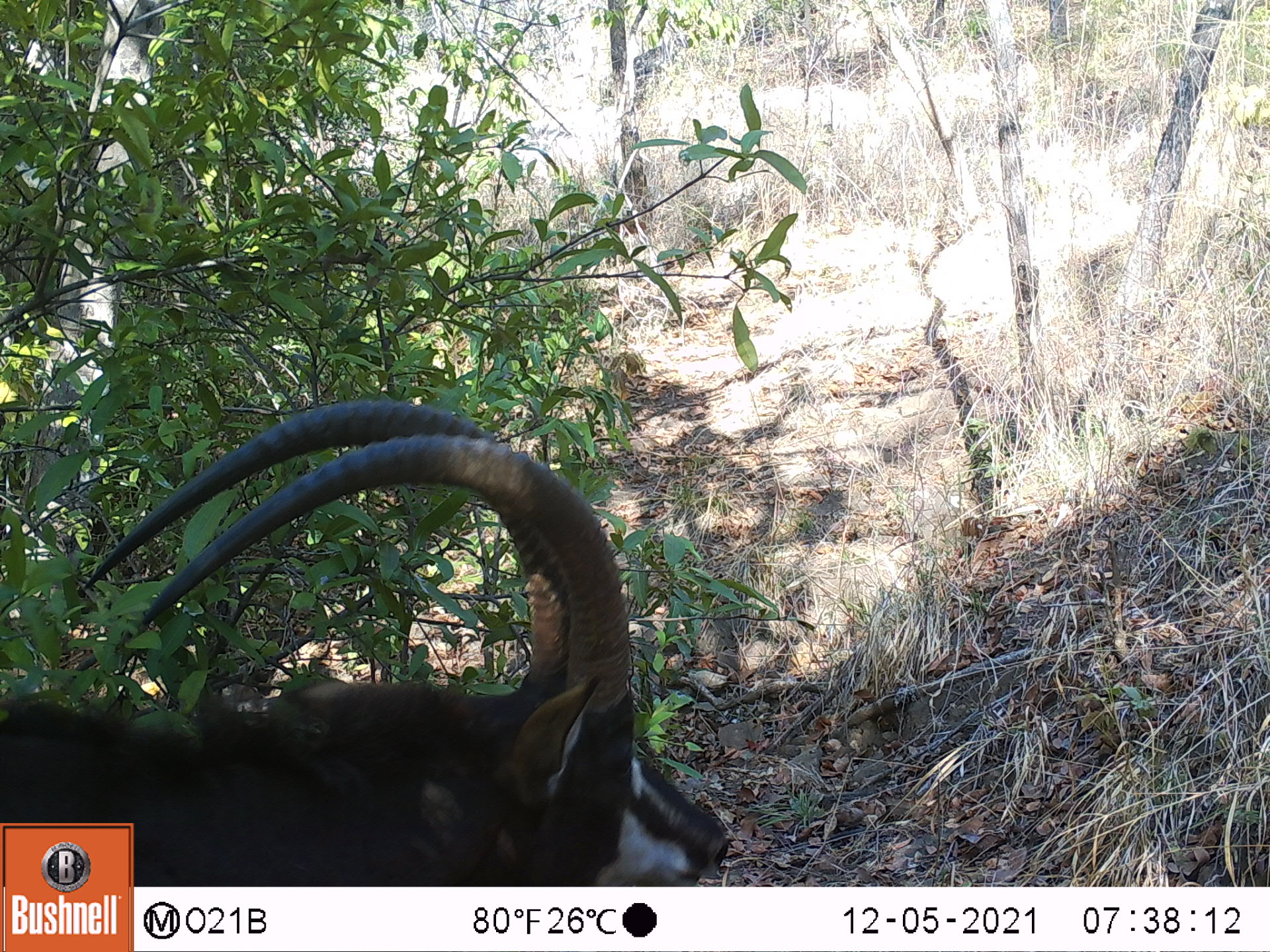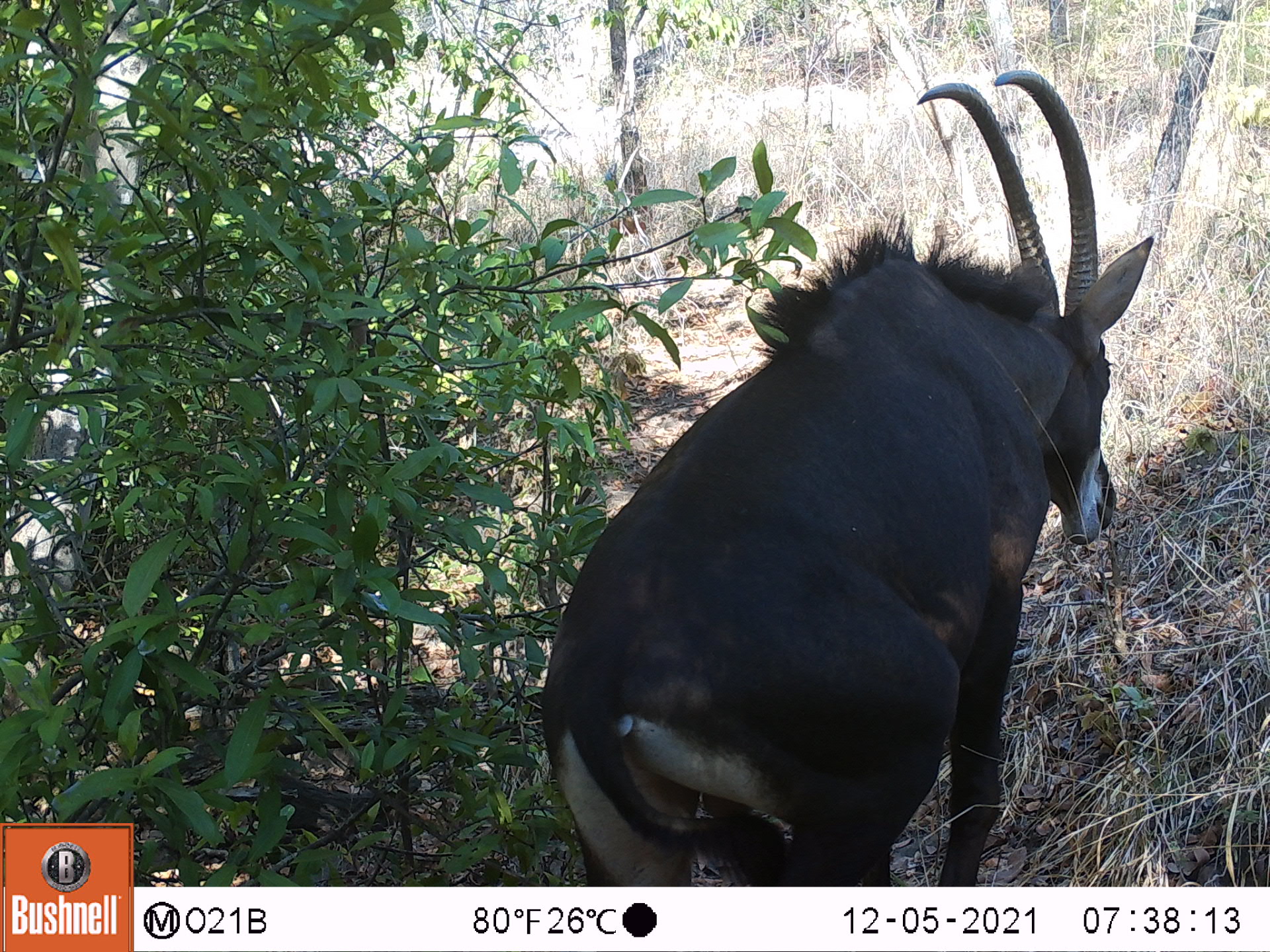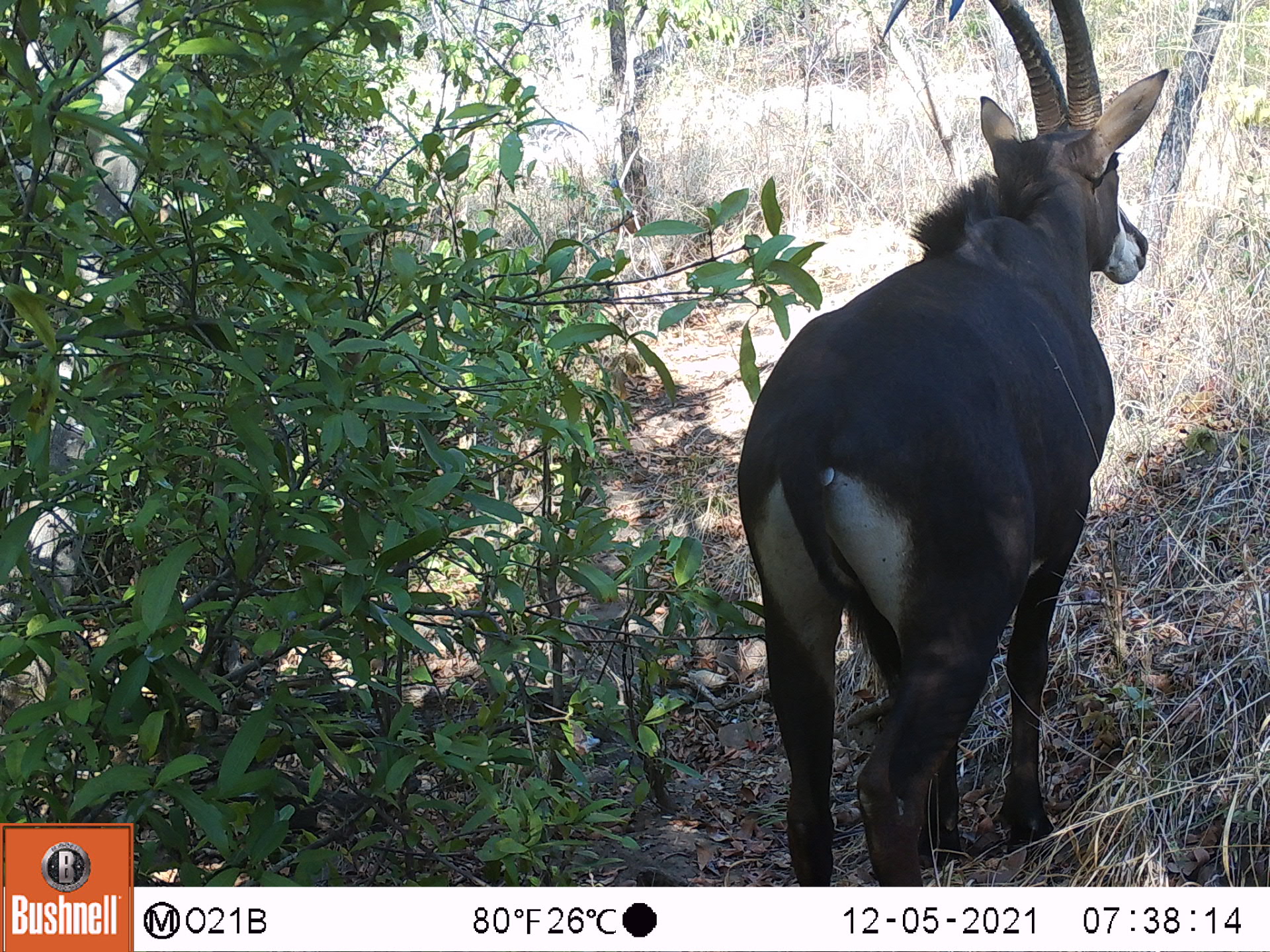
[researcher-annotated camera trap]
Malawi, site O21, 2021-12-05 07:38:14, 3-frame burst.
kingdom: Animalia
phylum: Chordata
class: Mammalia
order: Artiodactyla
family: Bovidae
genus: Hippotragus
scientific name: Hippotragus niger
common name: sable antelope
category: sable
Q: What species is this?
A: Sable (sable antelope) (Hippotragus niger).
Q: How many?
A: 1.